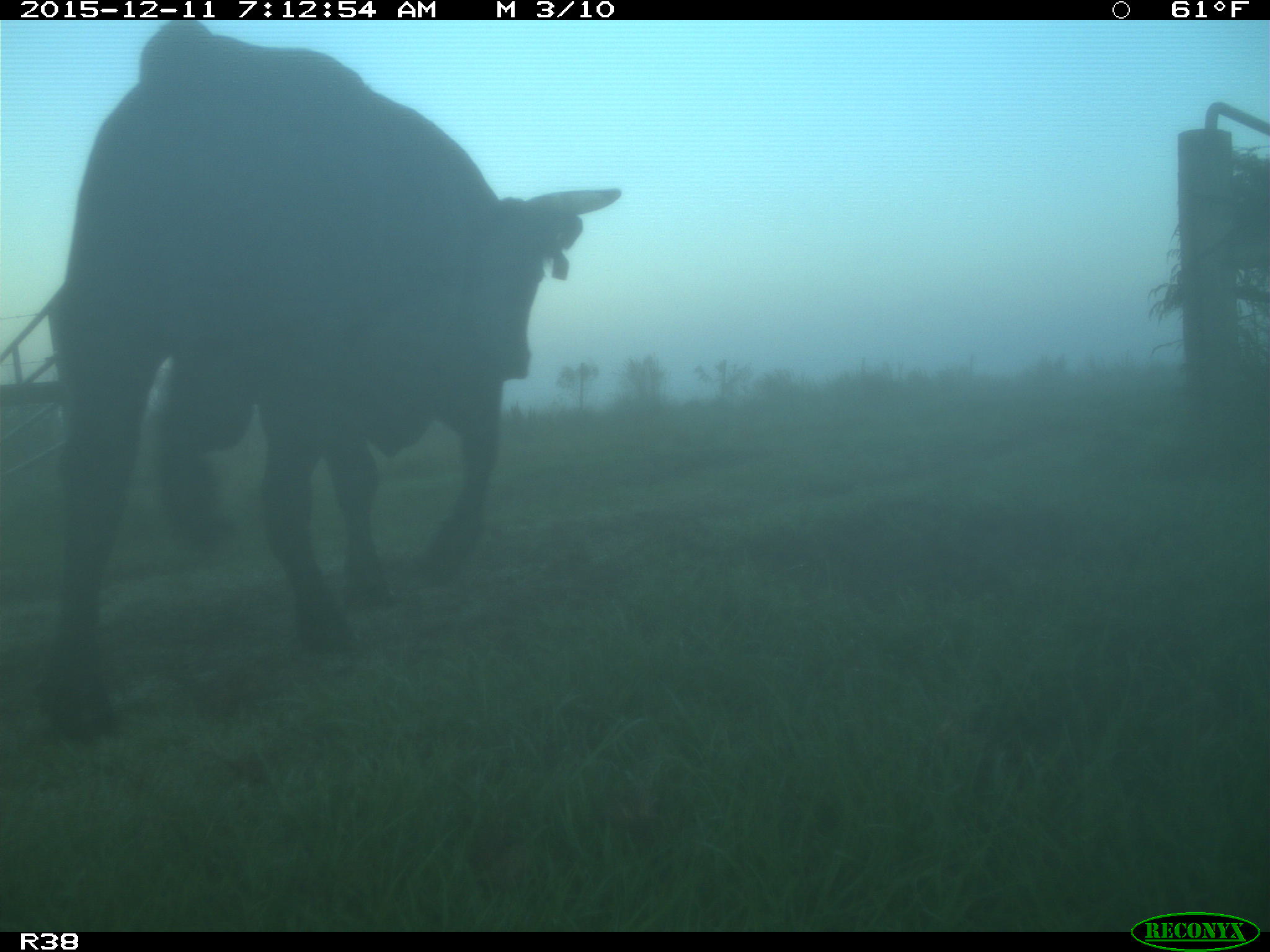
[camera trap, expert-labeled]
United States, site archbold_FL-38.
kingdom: Animalia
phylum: Chordata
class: Mammalia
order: Artiodactyla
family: Bovidae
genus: Bos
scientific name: Bos taurus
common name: domestic cow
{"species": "Bos taurus (domestic cow)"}